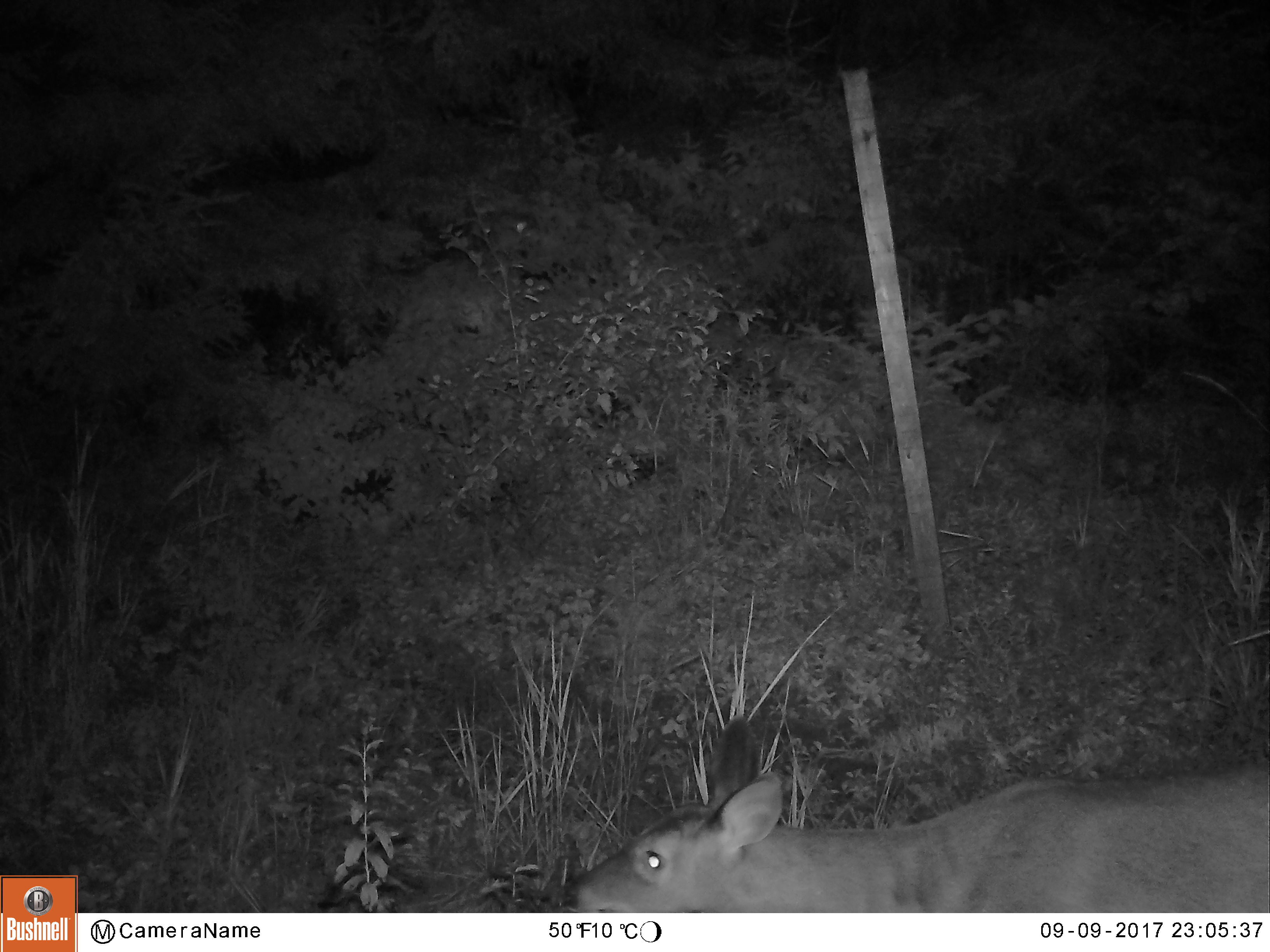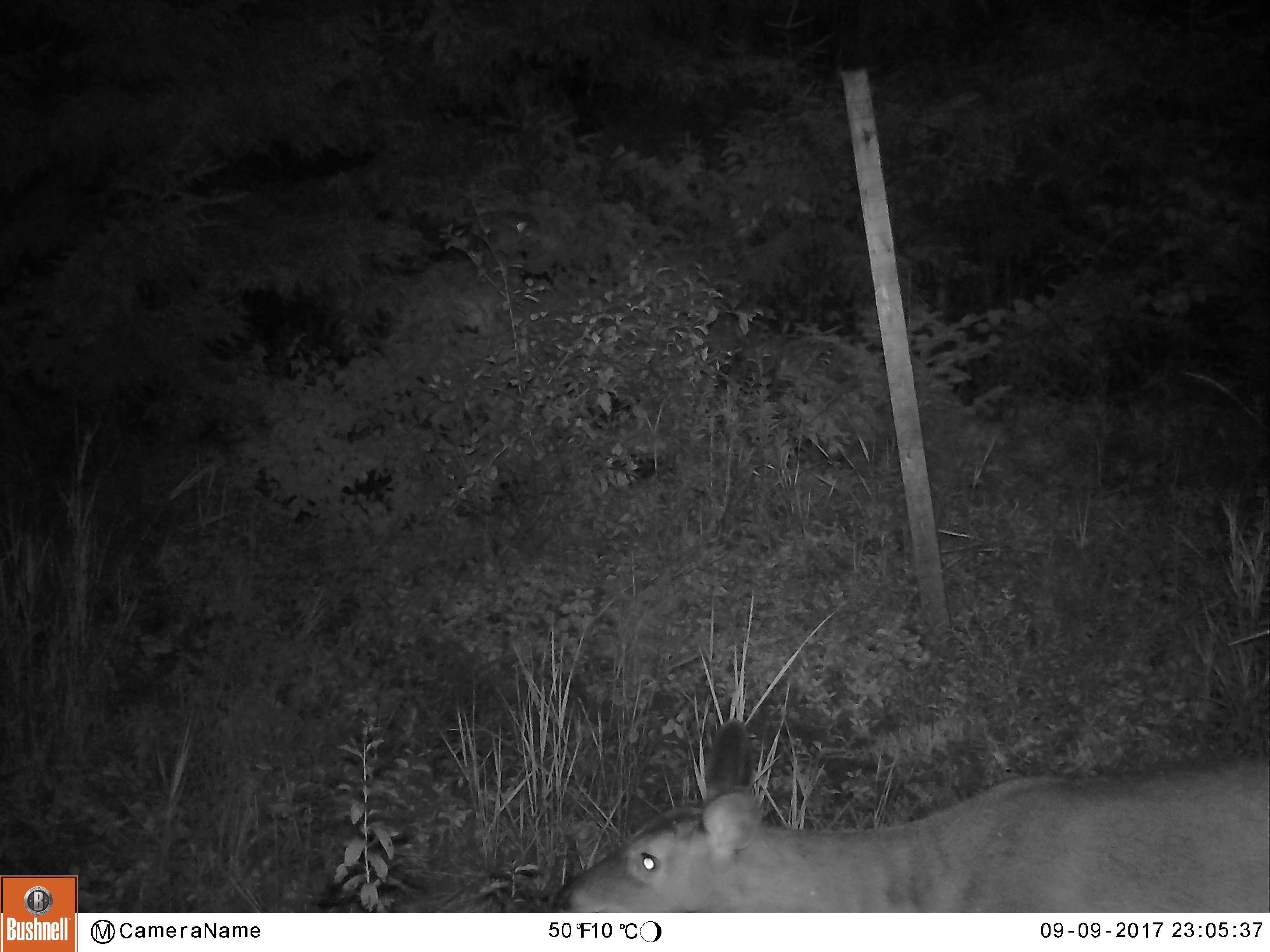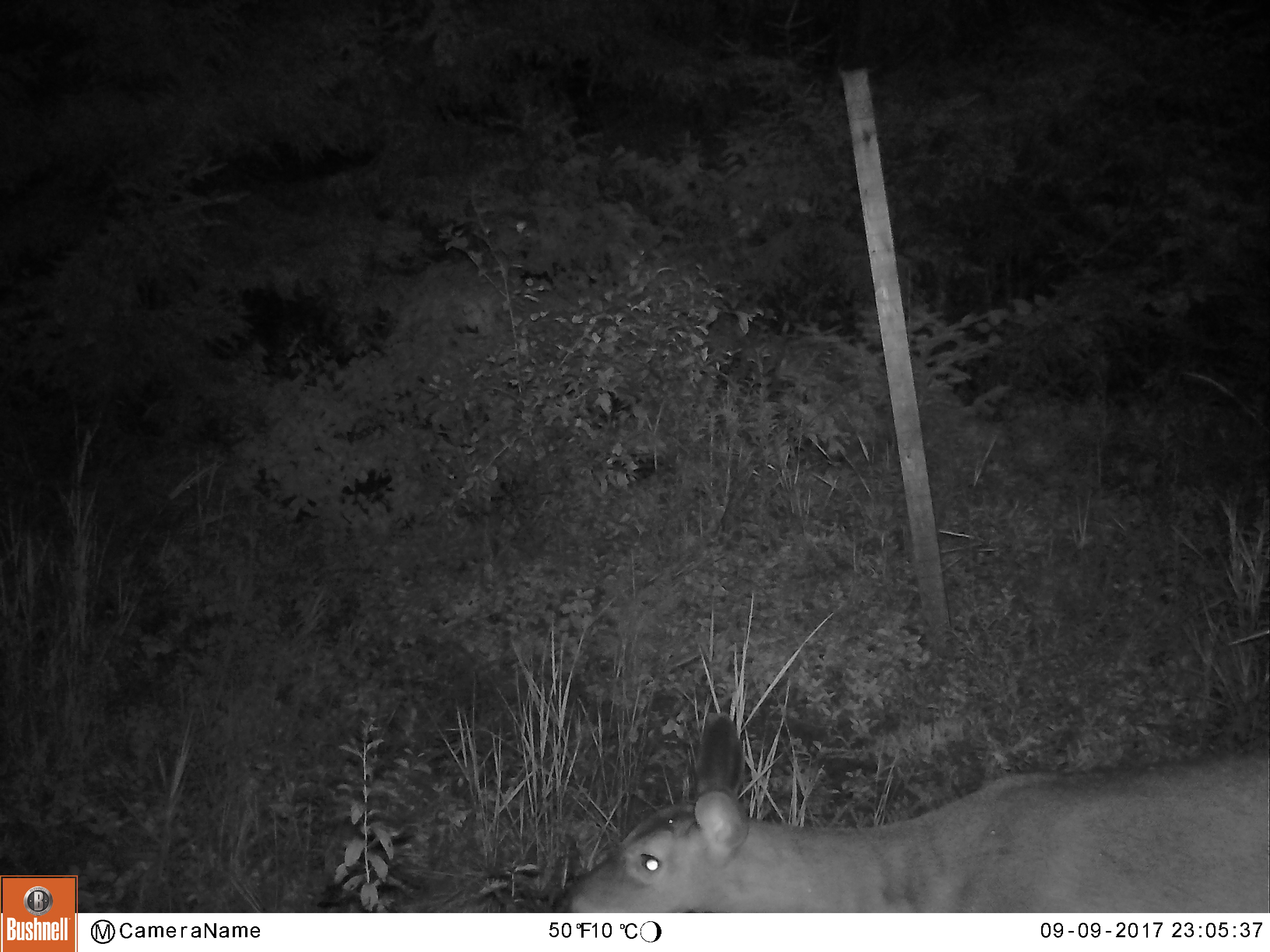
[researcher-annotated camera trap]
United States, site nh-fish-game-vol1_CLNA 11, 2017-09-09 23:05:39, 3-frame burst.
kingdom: Animalia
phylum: Chordata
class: Mammalia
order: Artiodactyla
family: Cervidae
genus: Odocoileus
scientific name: Odocoileus virginianus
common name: white-tailed deer